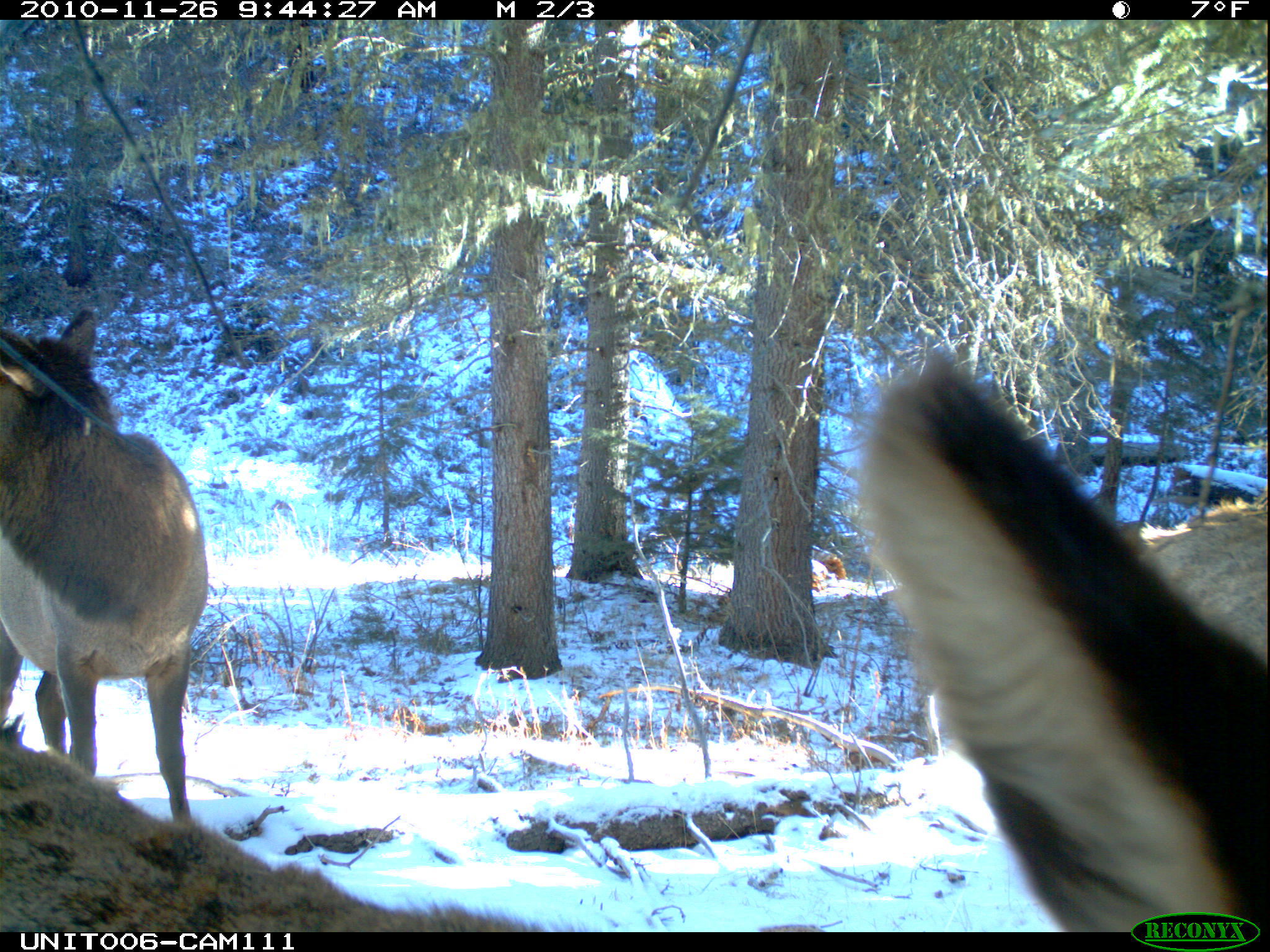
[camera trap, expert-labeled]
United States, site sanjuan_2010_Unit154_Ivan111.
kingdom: Animalia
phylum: Chordata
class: Mammalia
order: Artiodactyla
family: Cervidae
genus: Cervus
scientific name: Cervus elaphus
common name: red deer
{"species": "Cervus elaphus (red deer)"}